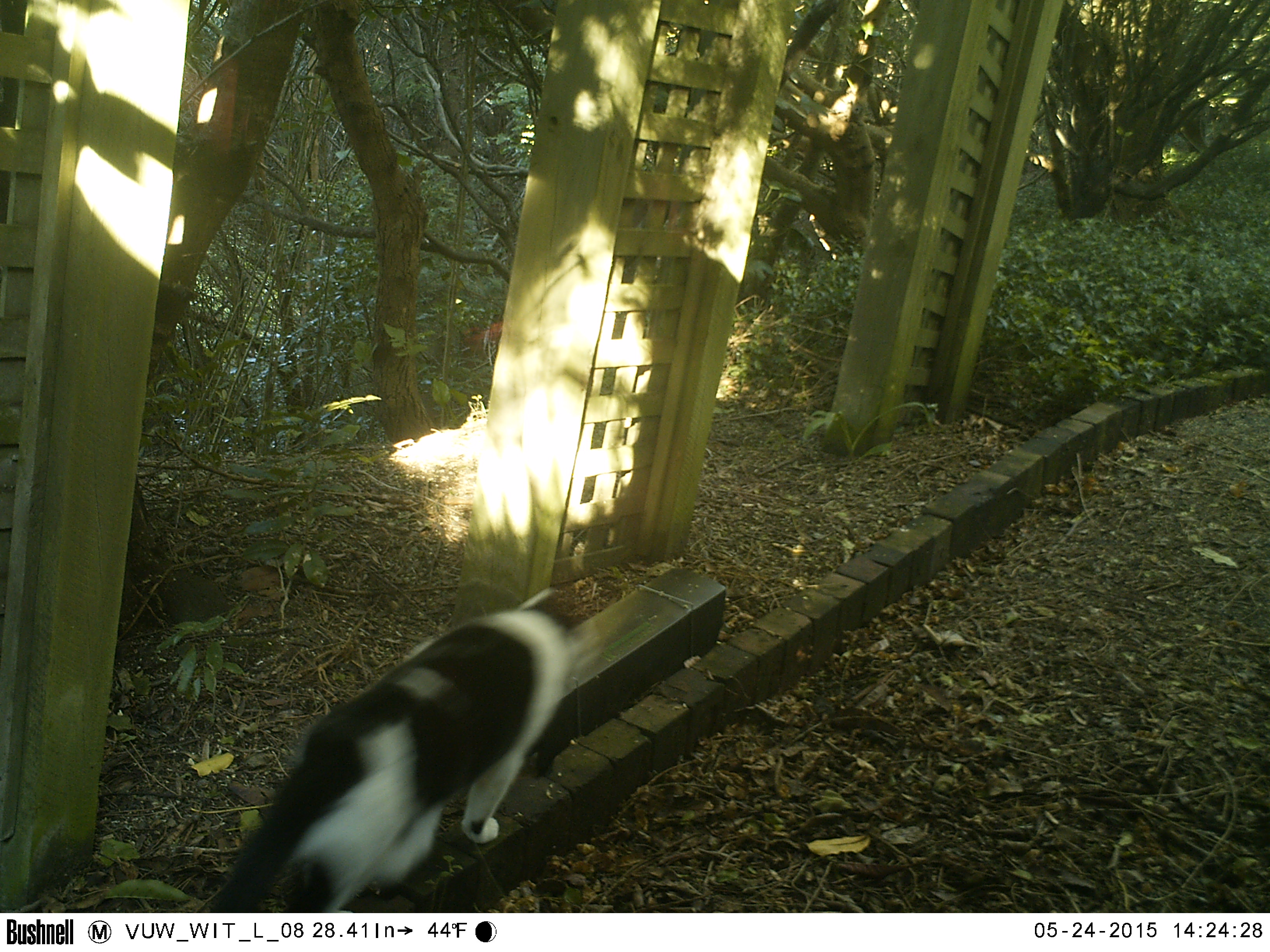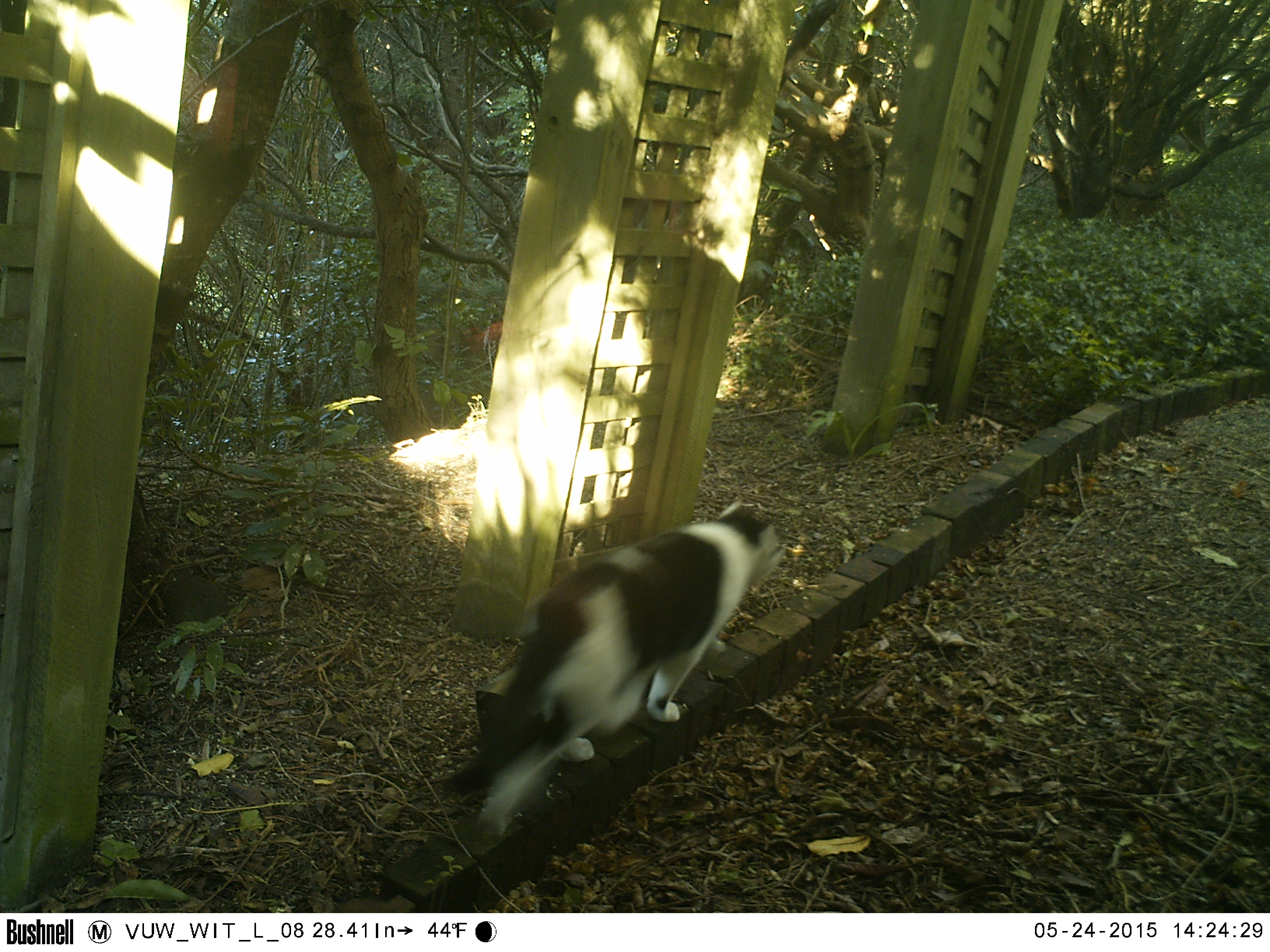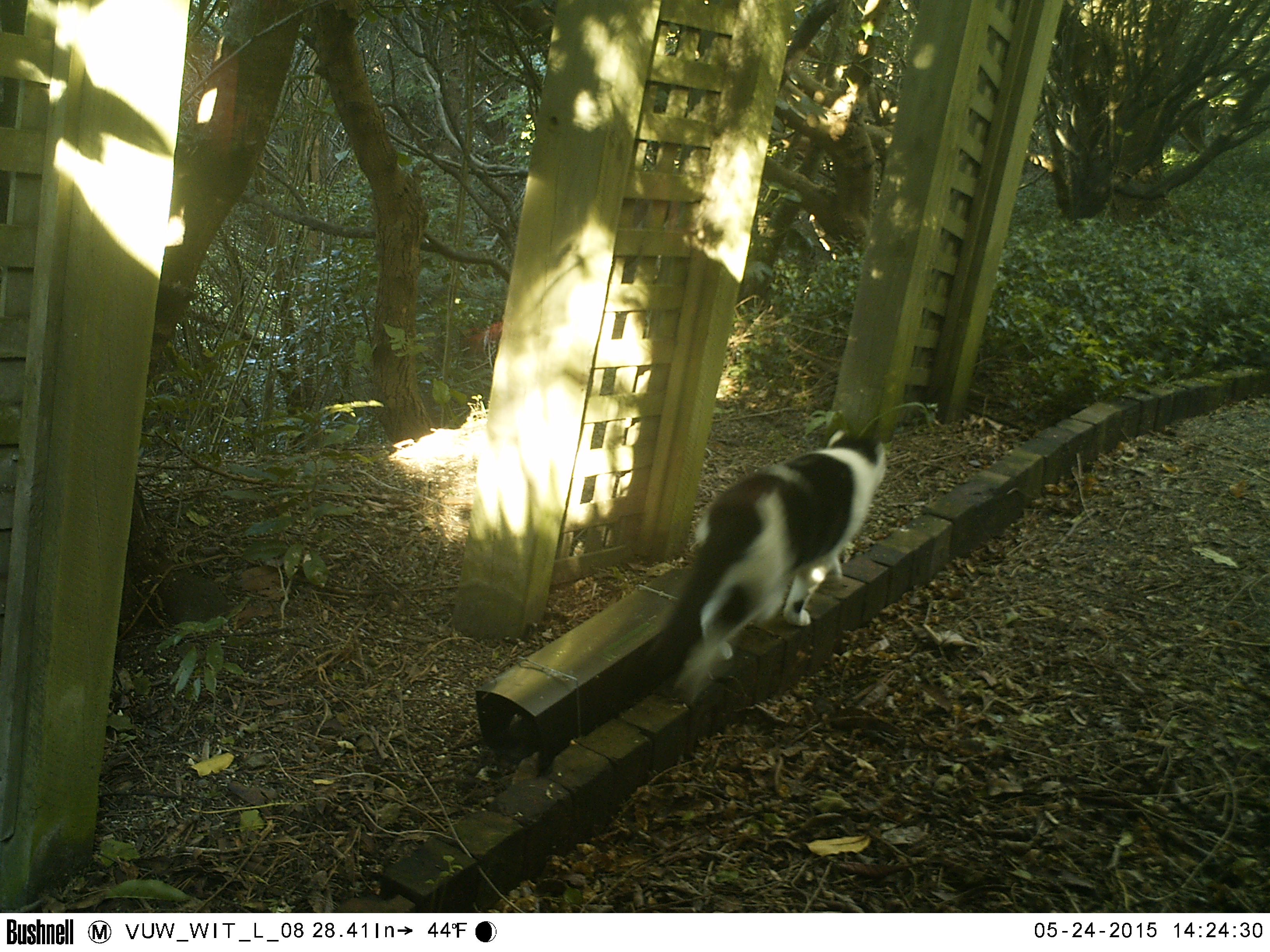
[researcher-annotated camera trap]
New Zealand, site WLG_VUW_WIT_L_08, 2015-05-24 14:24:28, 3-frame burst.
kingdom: Animalia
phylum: Chordata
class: Mammalia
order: Carnivora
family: Felidae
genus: Felis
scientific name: Felis catus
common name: domestic cat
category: cat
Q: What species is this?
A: Cat (domestic cat) (Felis catus).